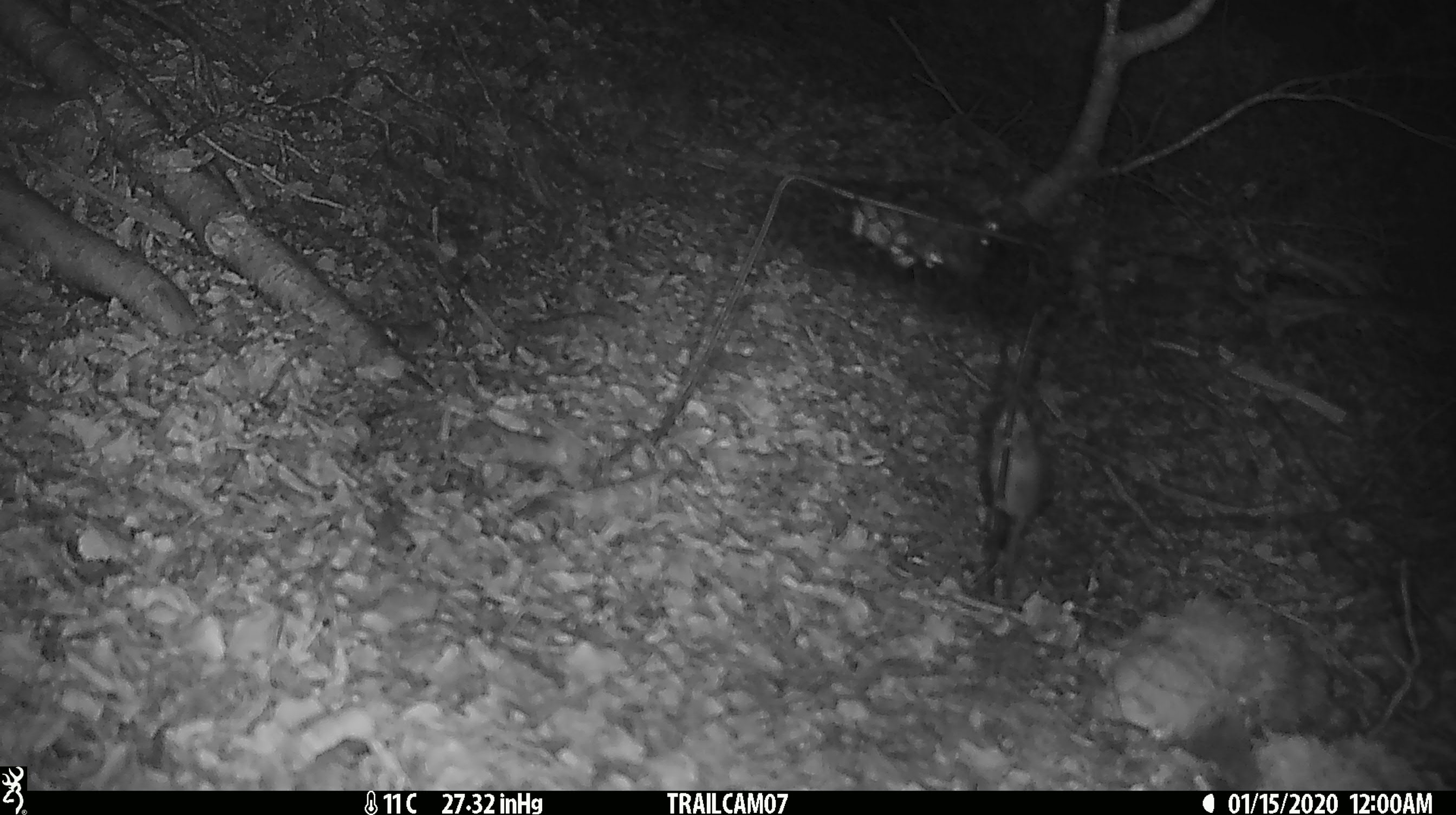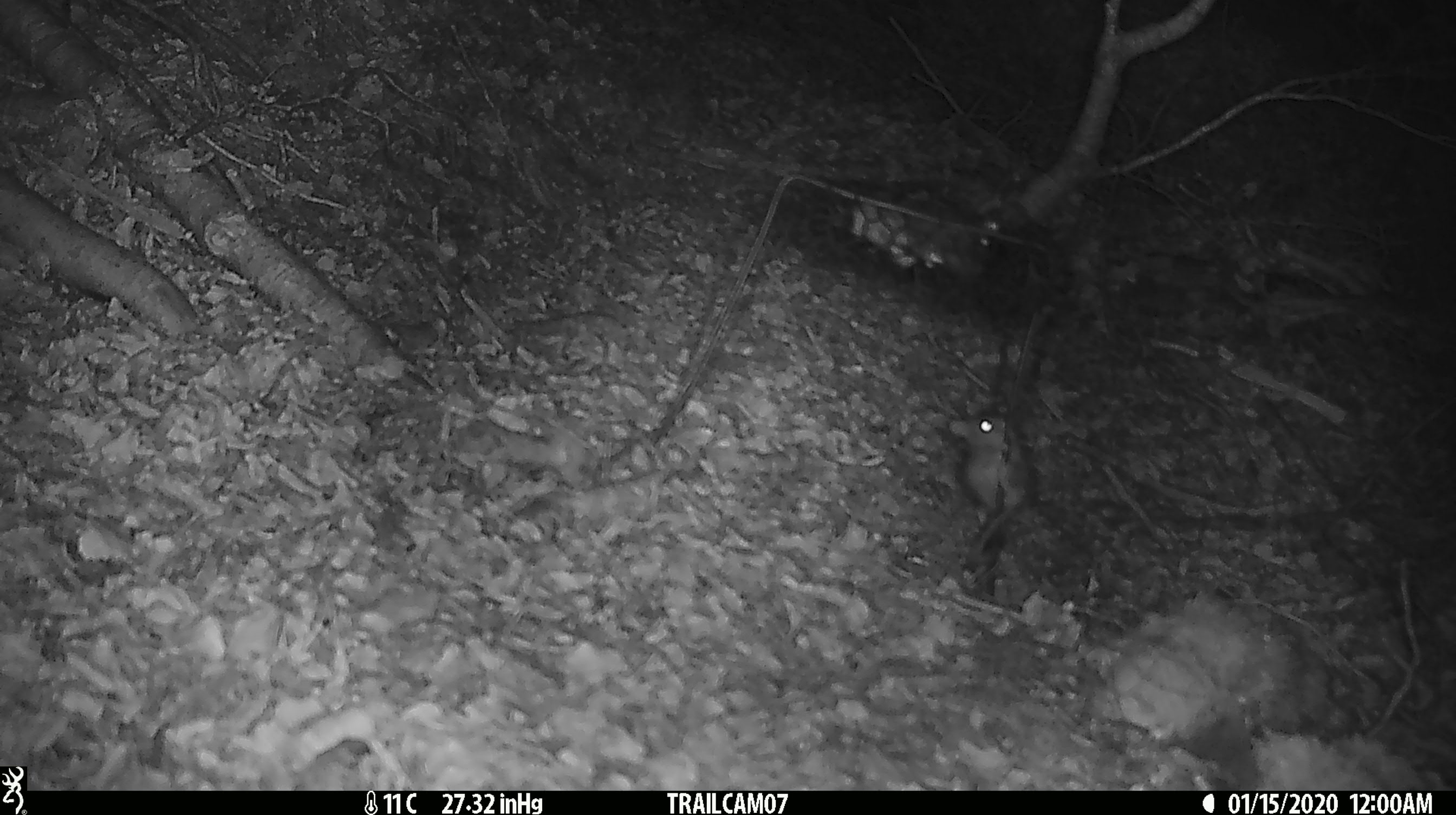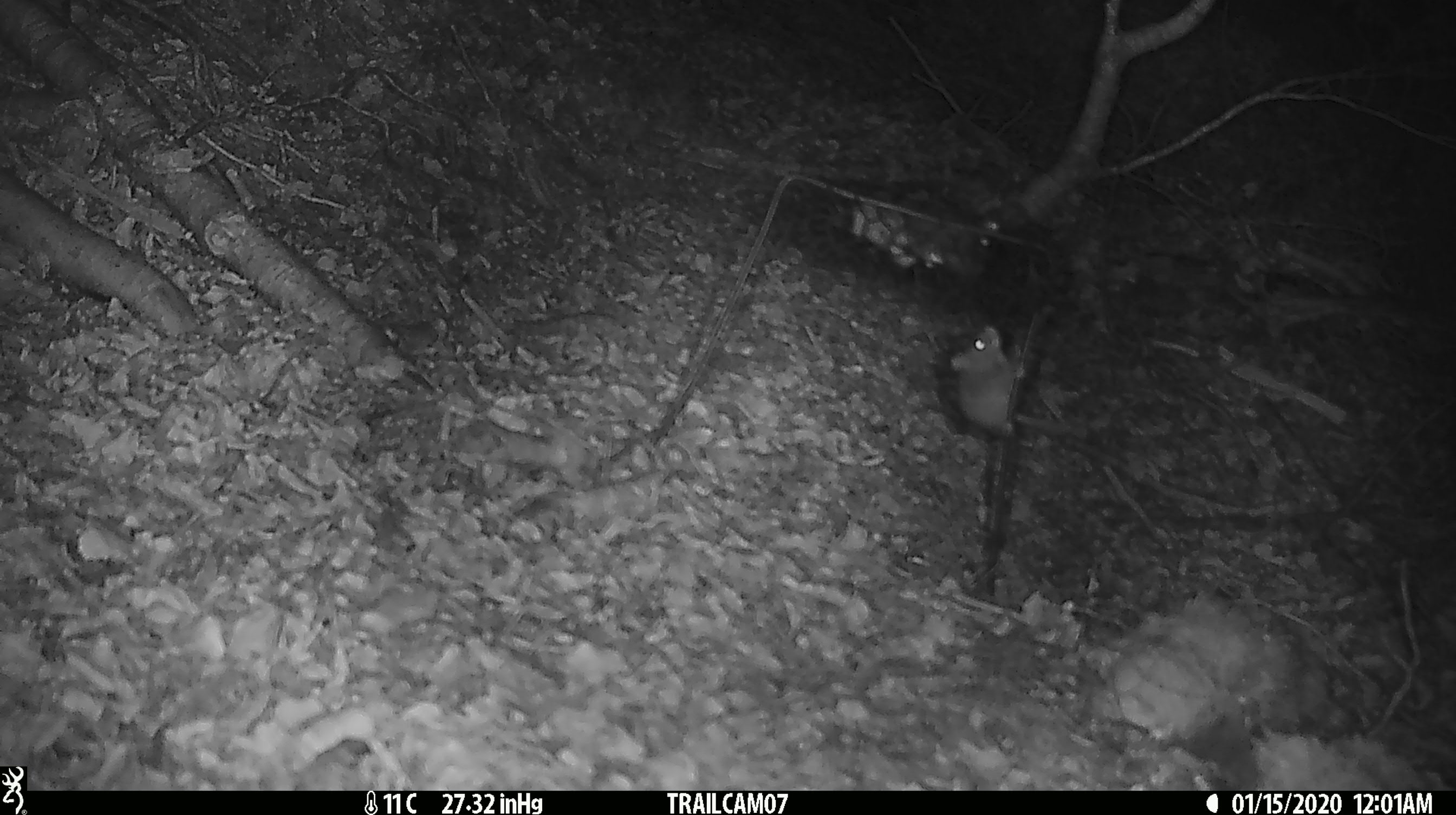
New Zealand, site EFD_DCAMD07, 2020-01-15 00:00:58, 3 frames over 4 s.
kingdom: Animalia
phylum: Chordata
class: Mammalia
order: Rodentia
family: Muridae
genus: Mus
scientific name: Mus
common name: mouse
Mouse (Mus).